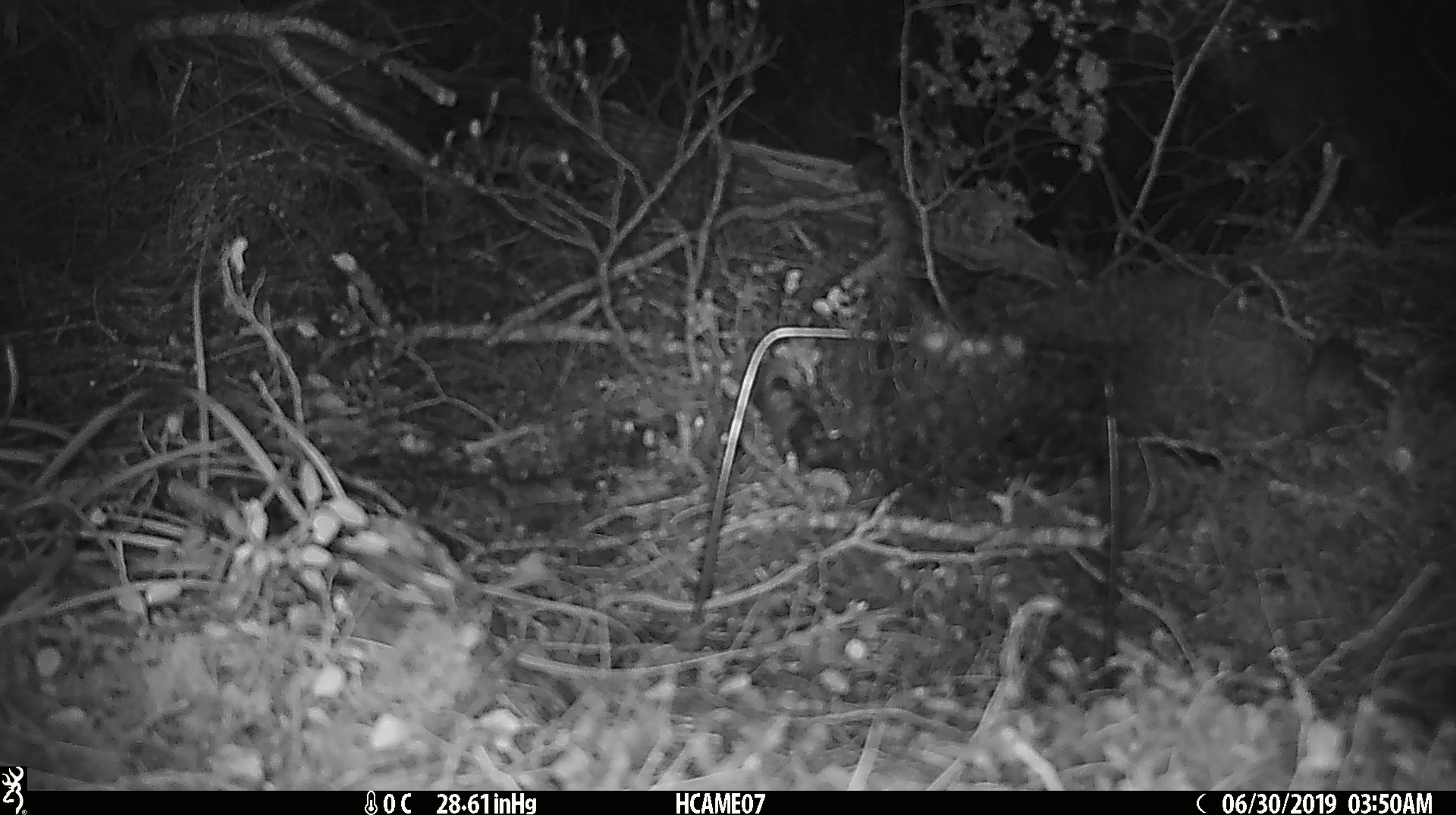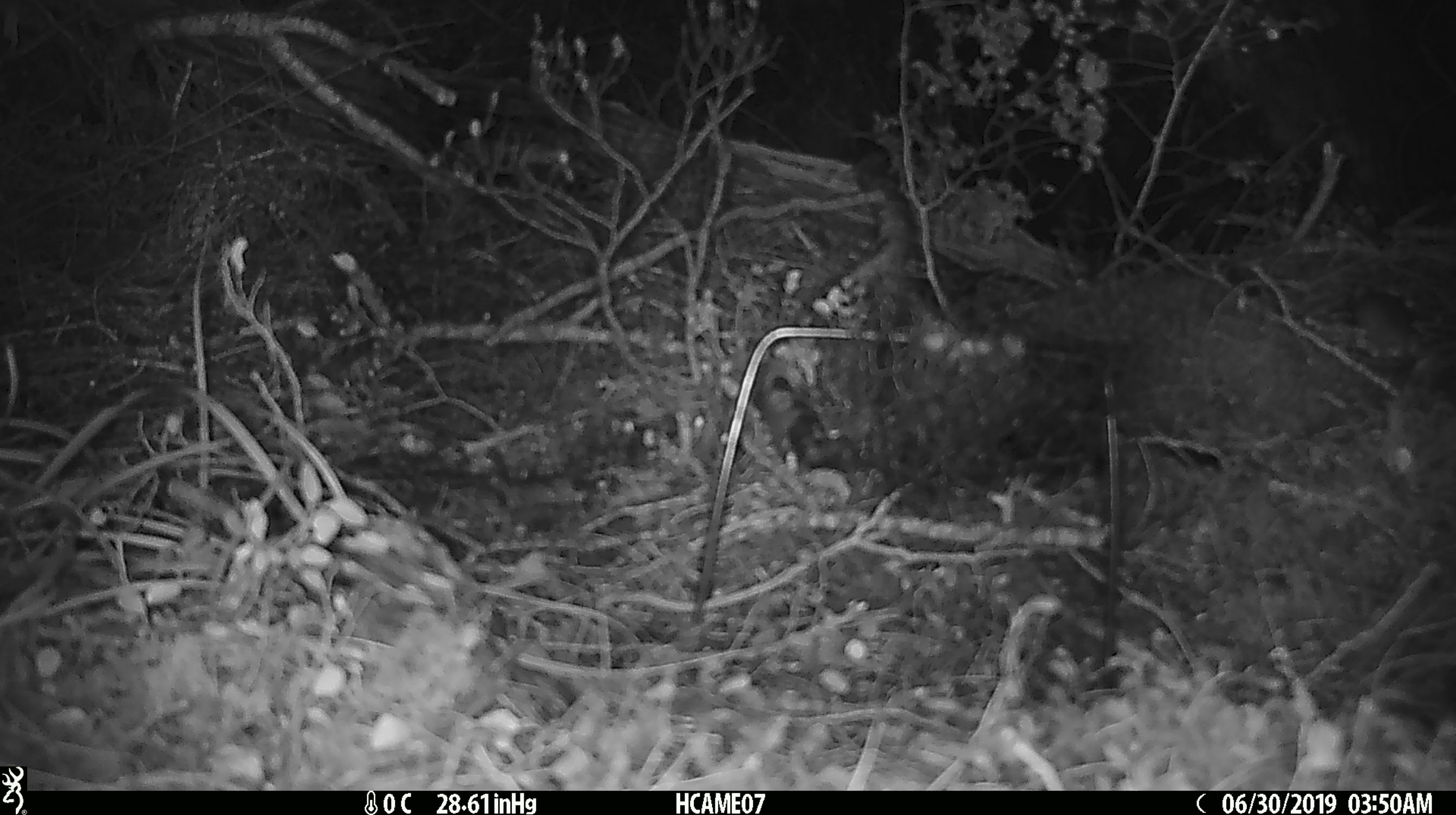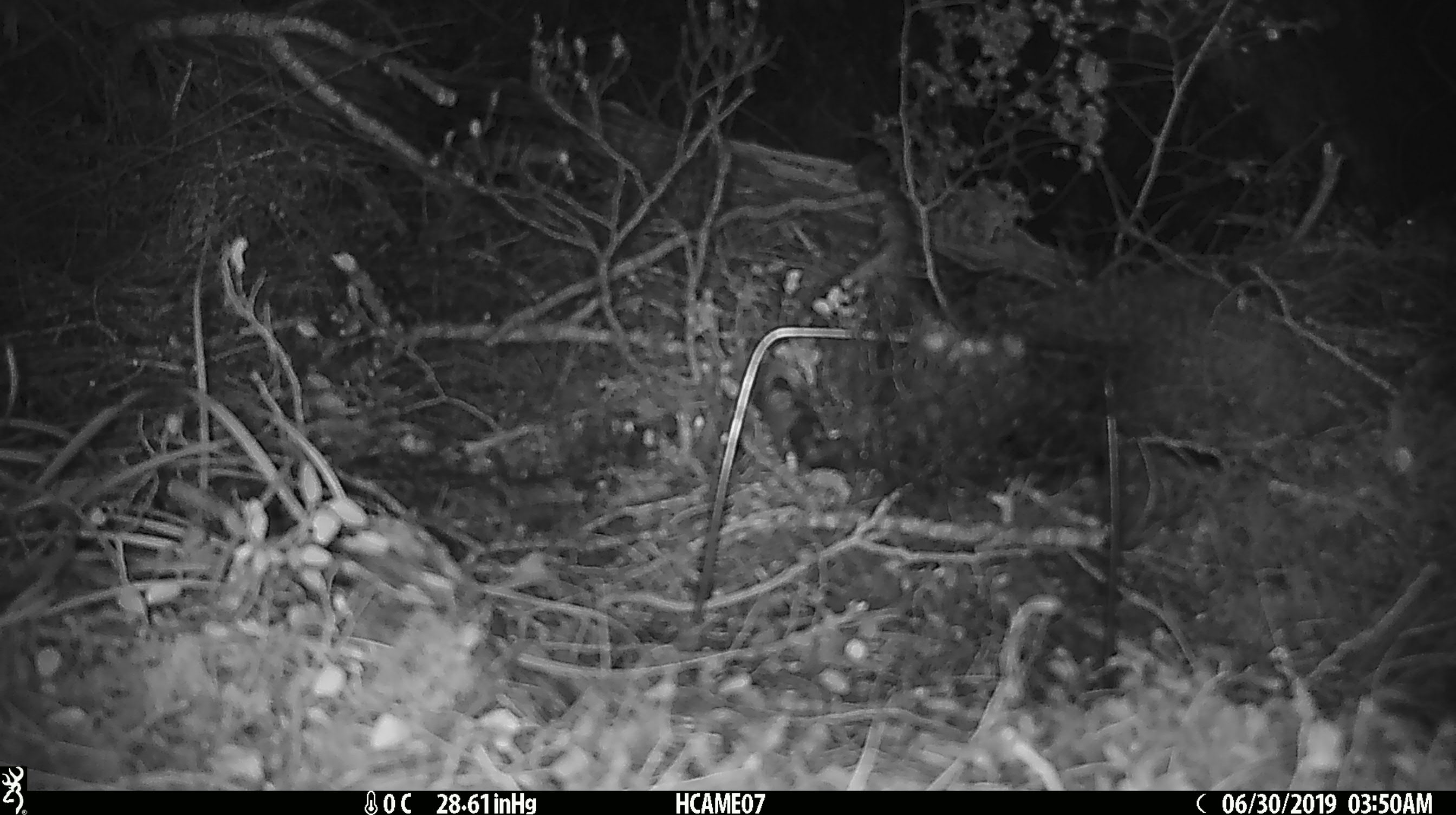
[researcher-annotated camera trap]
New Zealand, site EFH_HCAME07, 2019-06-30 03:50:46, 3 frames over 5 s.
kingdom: Animalia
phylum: Chordata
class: Mammalia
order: Rodentia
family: Muridae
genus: Mus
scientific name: Mus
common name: mouse